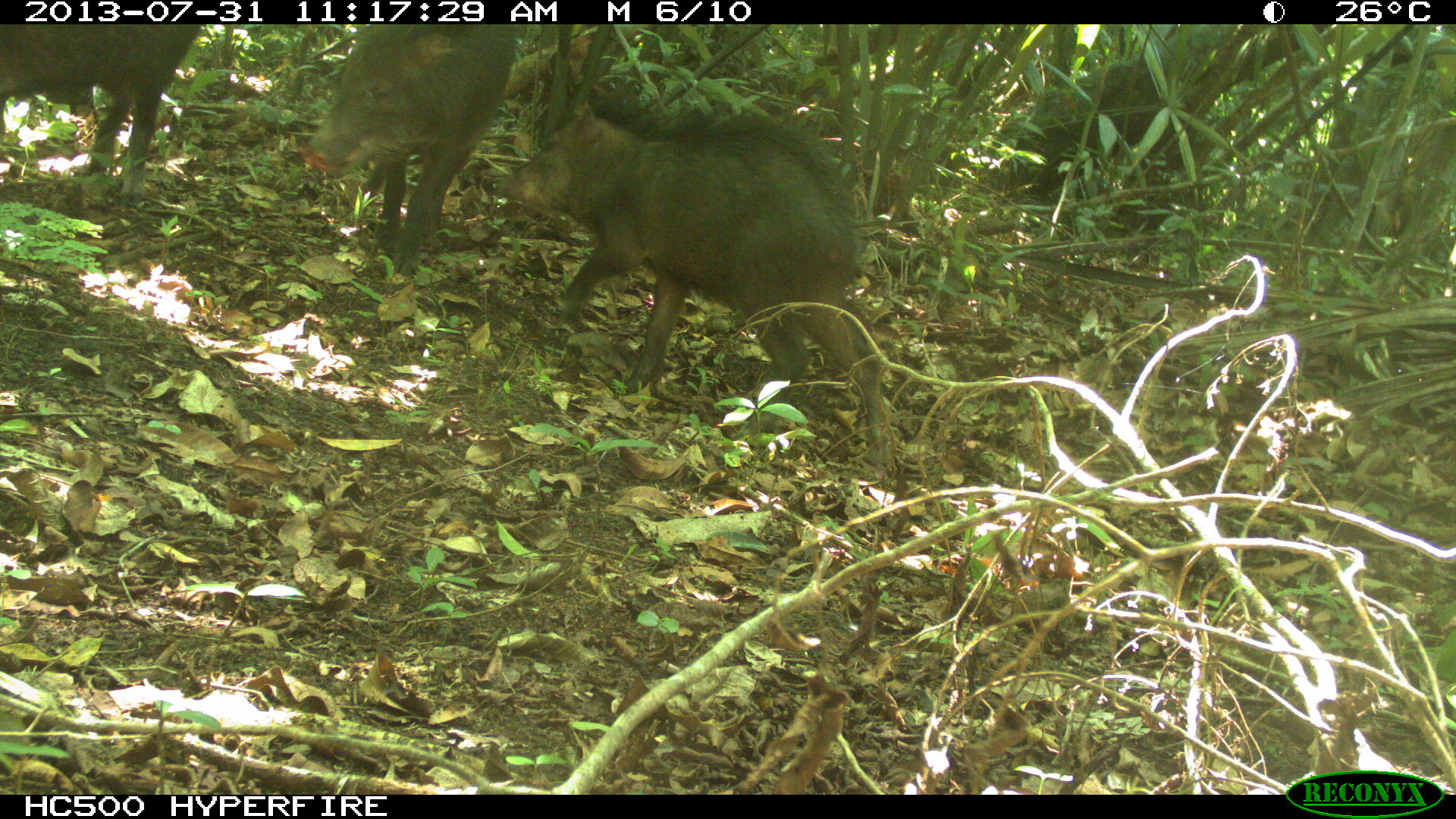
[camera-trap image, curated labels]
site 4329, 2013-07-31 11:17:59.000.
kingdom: Animalia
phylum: Chordata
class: Mammalia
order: Artiodactyla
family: Tayassuidae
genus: Tayassu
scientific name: Tayassu pecari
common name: white-lipped peccary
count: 1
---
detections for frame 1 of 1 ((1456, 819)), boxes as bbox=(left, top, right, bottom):
tayassu pecari: bbox=(502, 89, 895, 468); bbox=(291, 22, 518, 277); bbox=(1, 25, 200, 197)